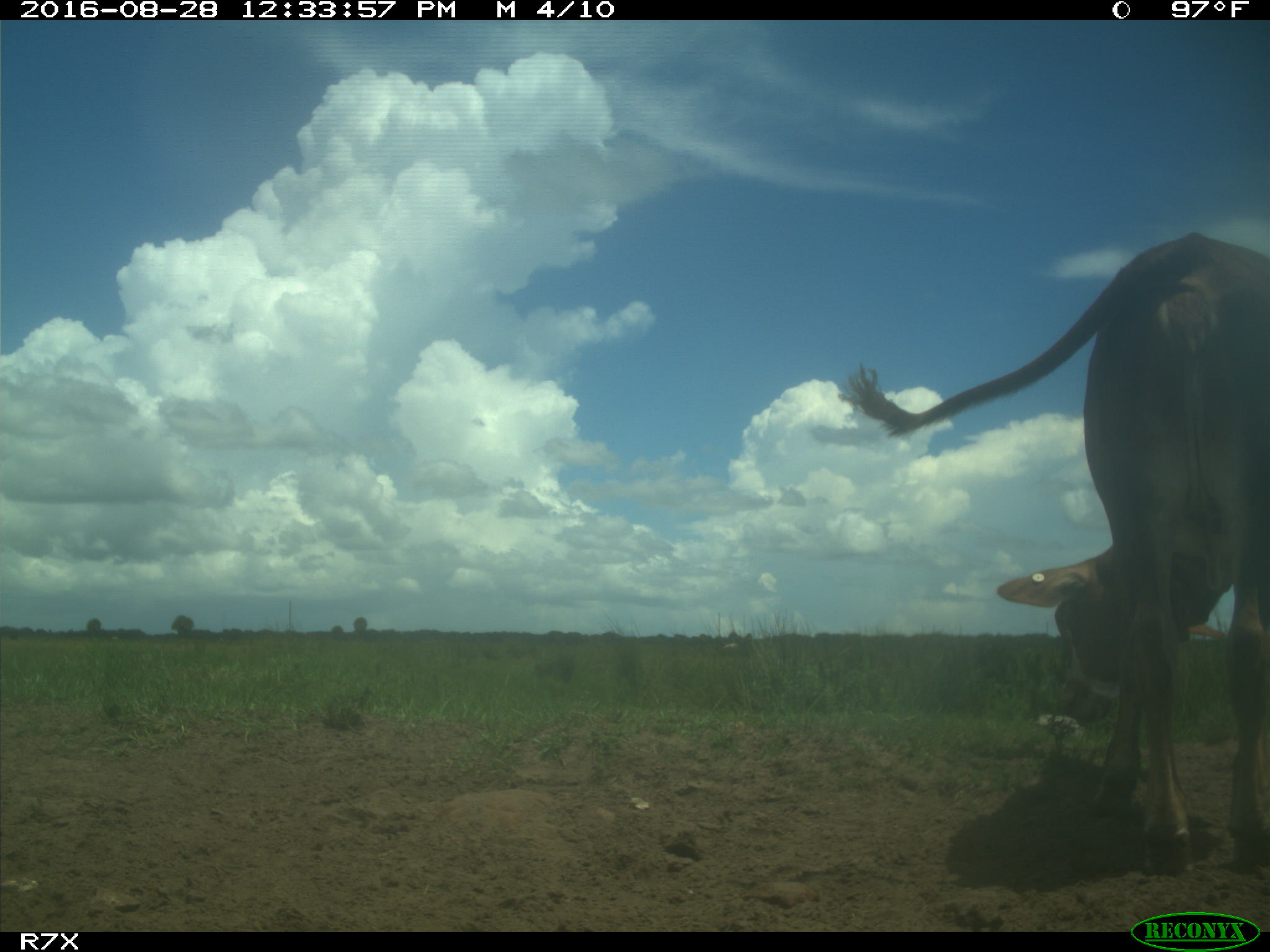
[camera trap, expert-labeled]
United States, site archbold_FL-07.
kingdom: Animalia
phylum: Chordata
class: Mammalia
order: Artiodactyla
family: Bovidae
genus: Bos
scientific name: Bos taurus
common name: domestic cow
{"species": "Bos taurus (domestic cow)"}